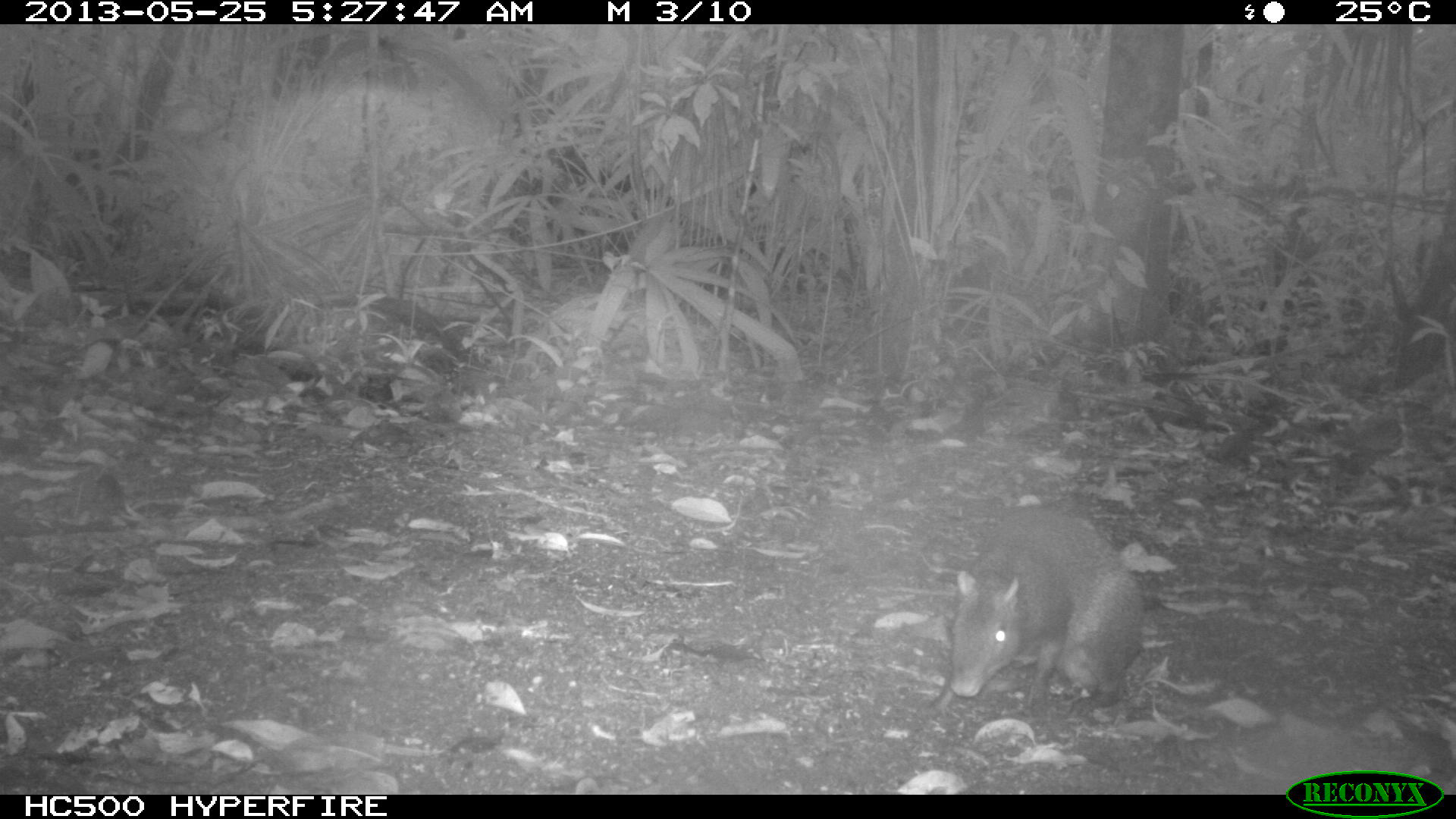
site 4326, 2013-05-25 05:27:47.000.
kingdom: Animalia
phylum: Chordata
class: Mammalia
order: Rodentia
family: Dasyproctidae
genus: Dasyprocta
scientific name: Dasyprocta punctata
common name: central american agouti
Dasyprocta punctata (central american agouti), count 1.